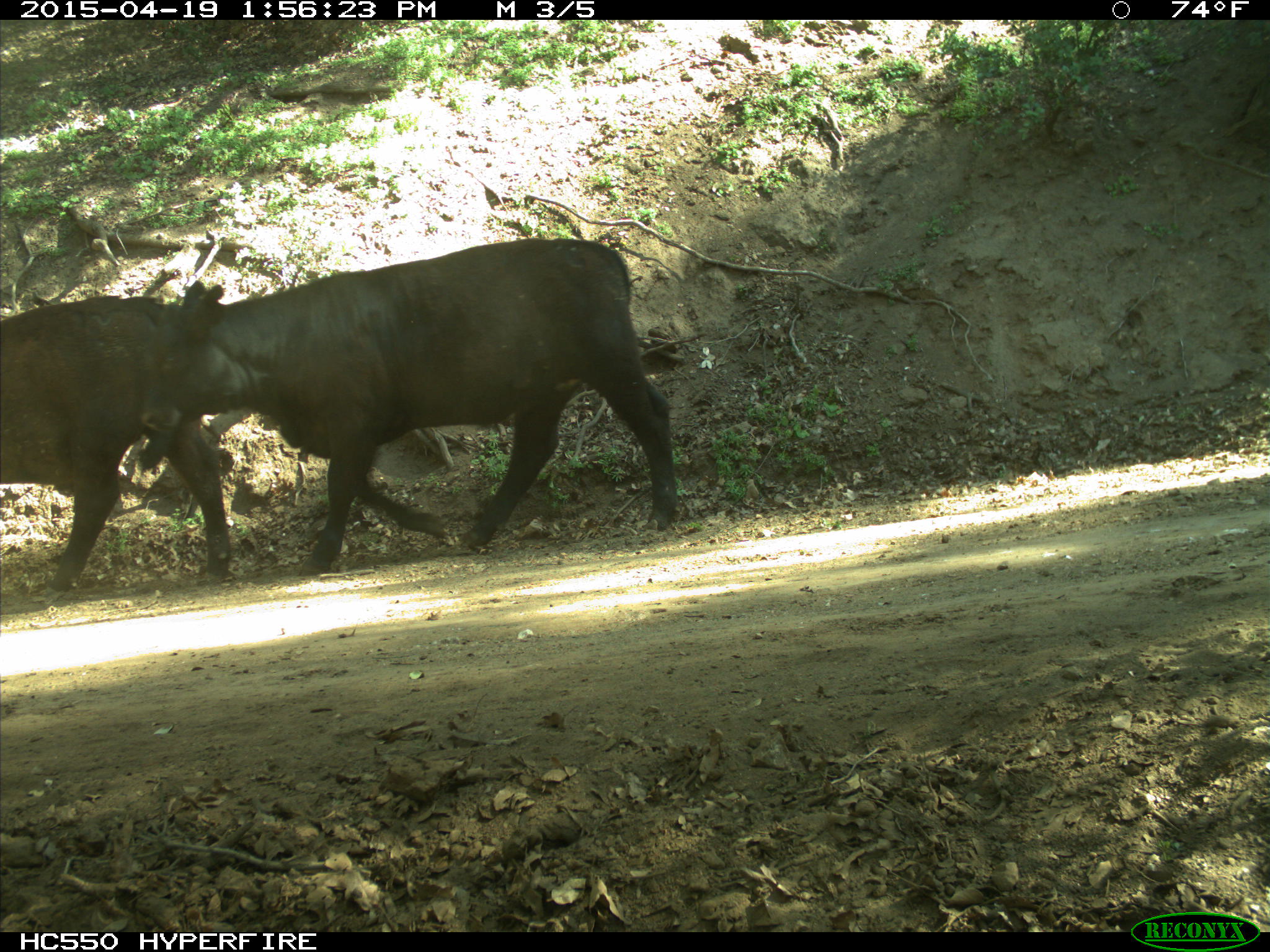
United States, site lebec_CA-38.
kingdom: Animalia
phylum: Chordata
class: Mammalia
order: Artiodactyla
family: Bovidae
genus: Bos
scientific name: Bos taurus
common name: domestic cow